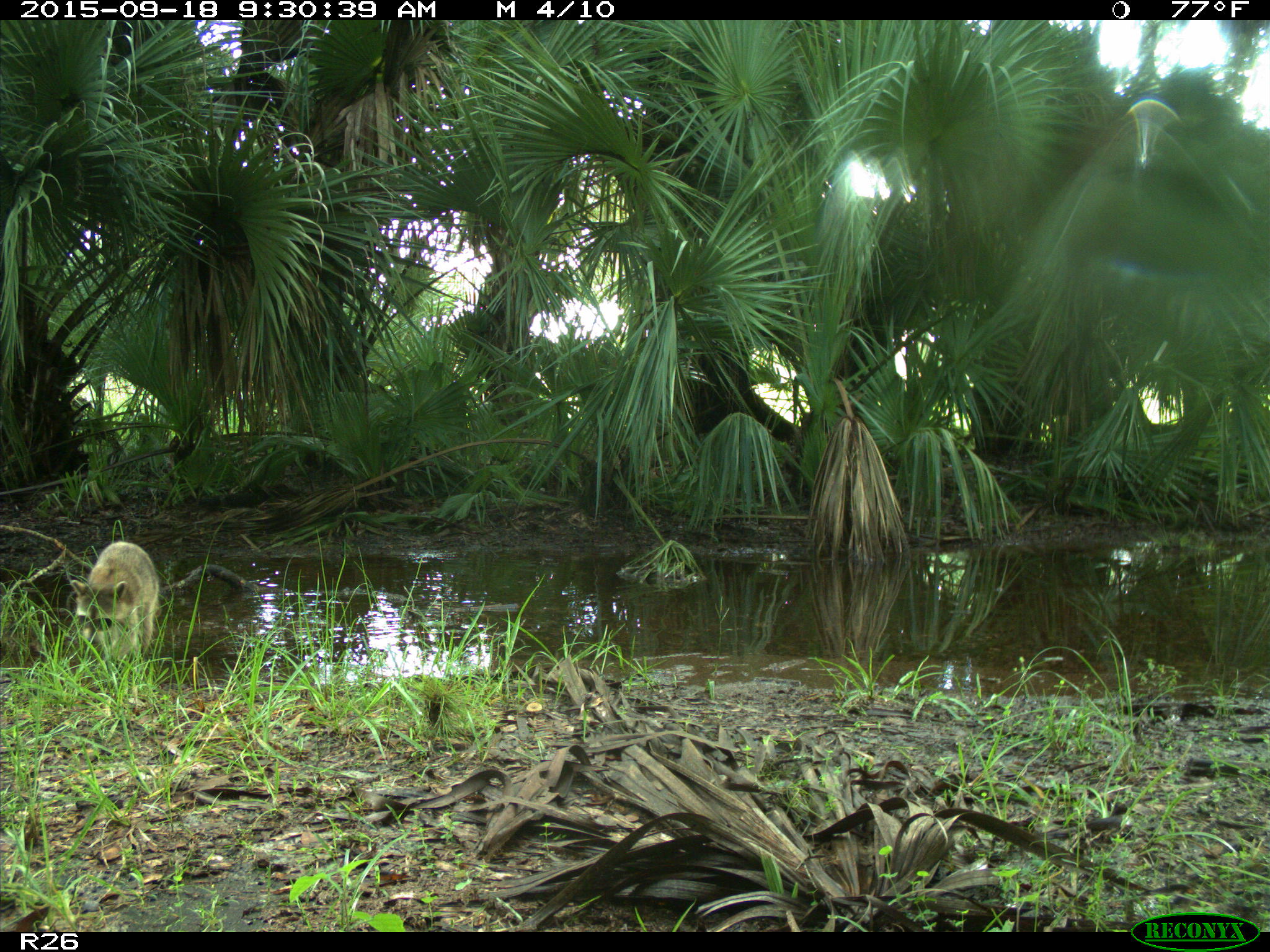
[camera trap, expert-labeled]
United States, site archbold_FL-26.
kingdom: Animalia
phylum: Chordata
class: Mammalia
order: Carnivora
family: Procyonidae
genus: Procyon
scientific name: Procyon lotor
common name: common raccoon